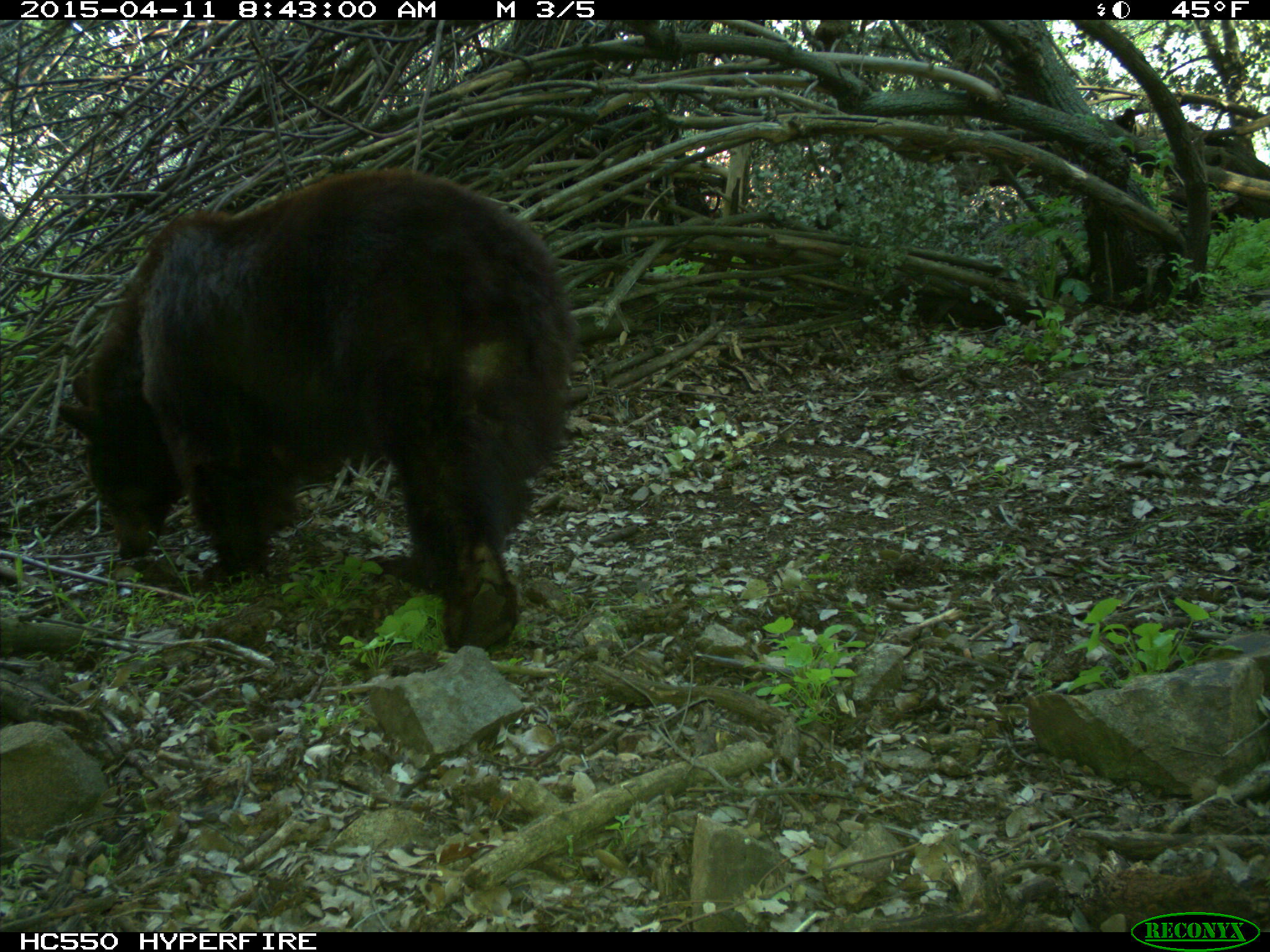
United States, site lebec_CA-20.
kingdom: Animalia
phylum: Chordata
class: Mammalia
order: Carnivora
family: Ursidae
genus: Ursus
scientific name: Ursus americanus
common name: american black bear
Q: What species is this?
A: Ursus americanus (american black bear).